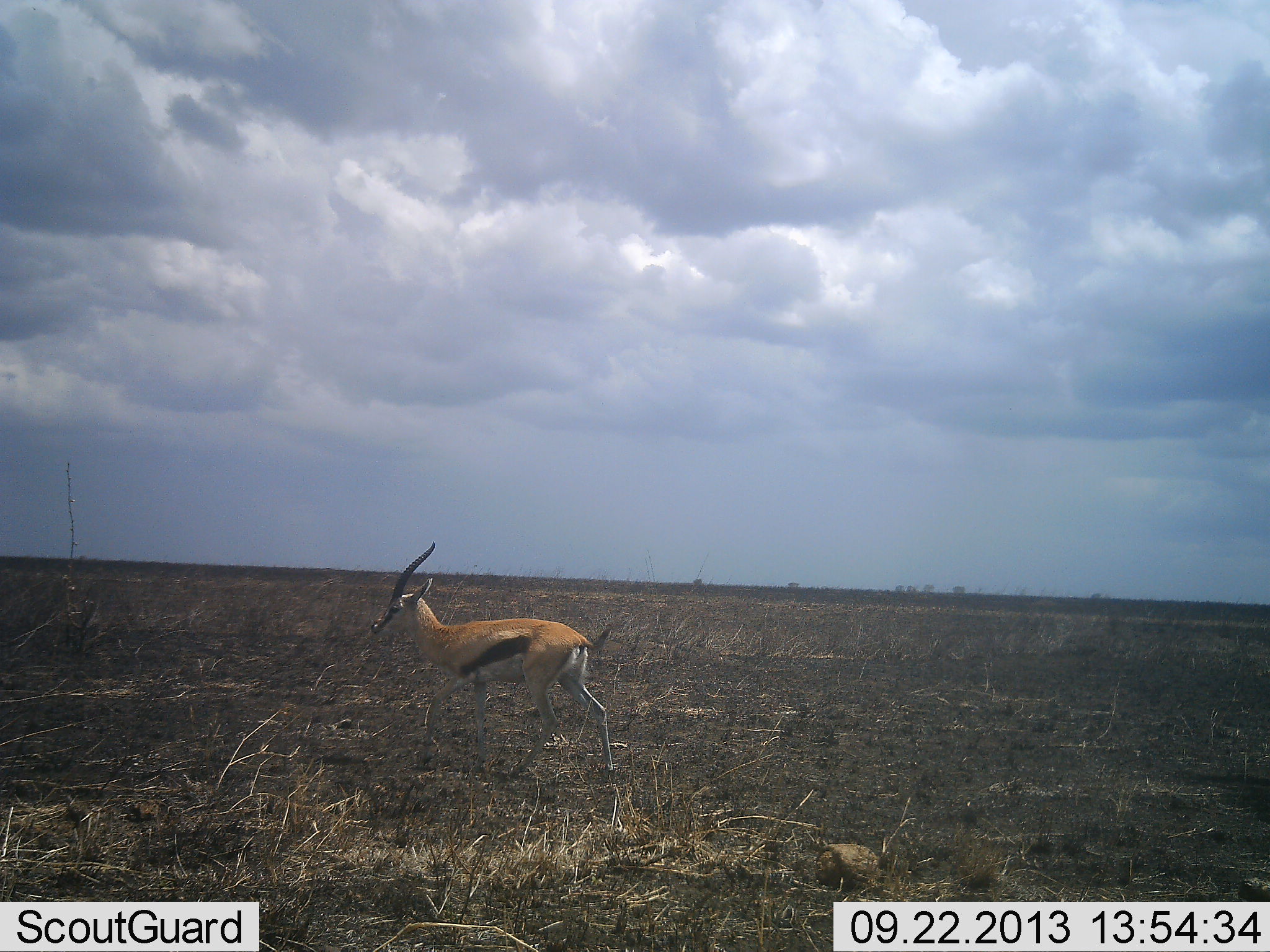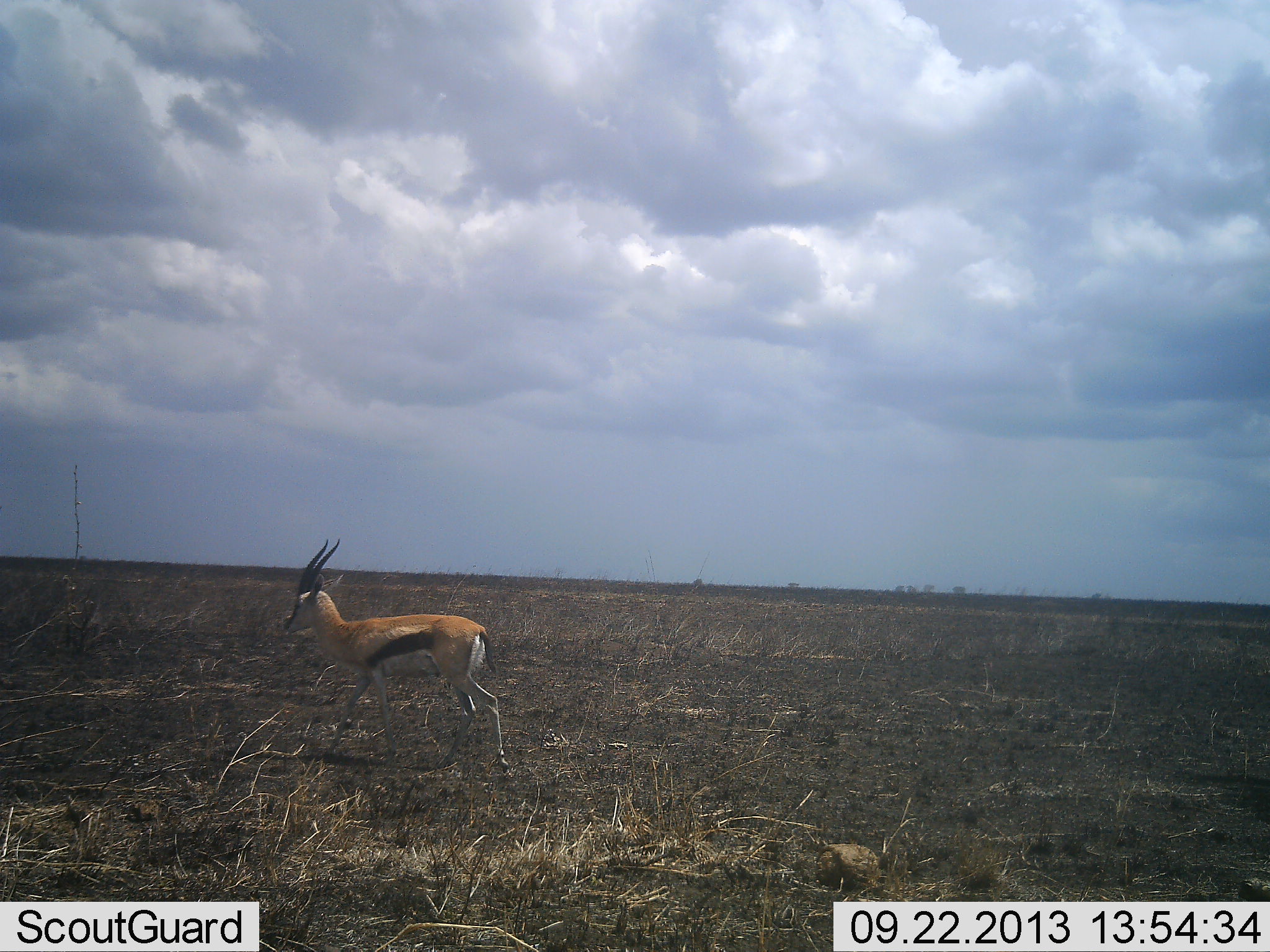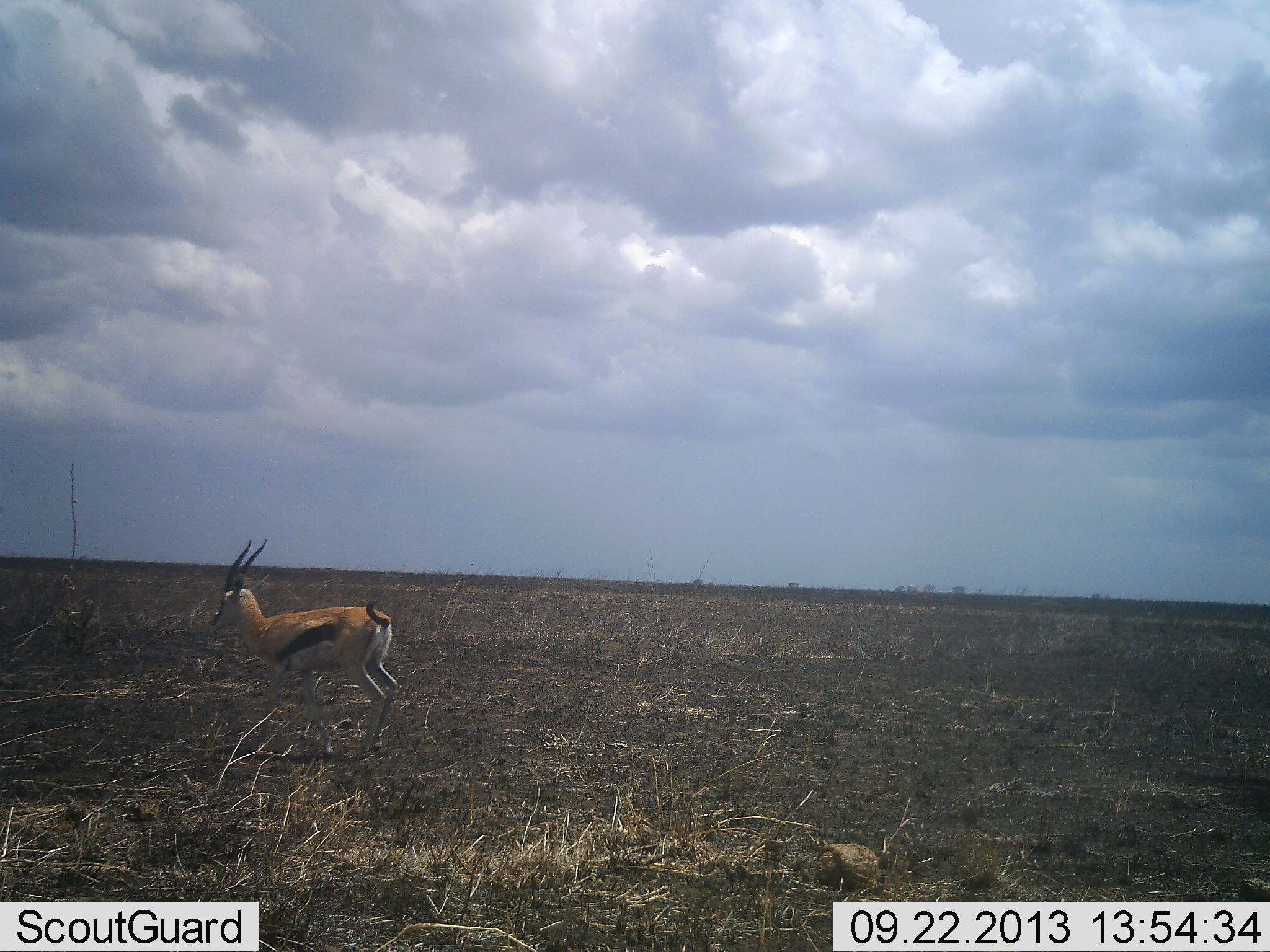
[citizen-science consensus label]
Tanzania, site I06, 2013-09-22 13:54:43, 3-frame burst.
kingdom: Animalia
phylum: Chordata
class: Mammalia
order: Artiodactyla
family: Bovidae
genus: Eudorcas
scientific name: Eudorcas thomsonii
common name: thomson's gazelle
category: gazellethomsons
Gazellethomsons (thomson's gazelle) (Eudorcas thomsonii), count 1. Behavior (volunteer vote fractions): standing 7%, resting 0%, moving 93%, interacting 0%. Young present (vote fraction): 0%. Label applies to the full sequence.